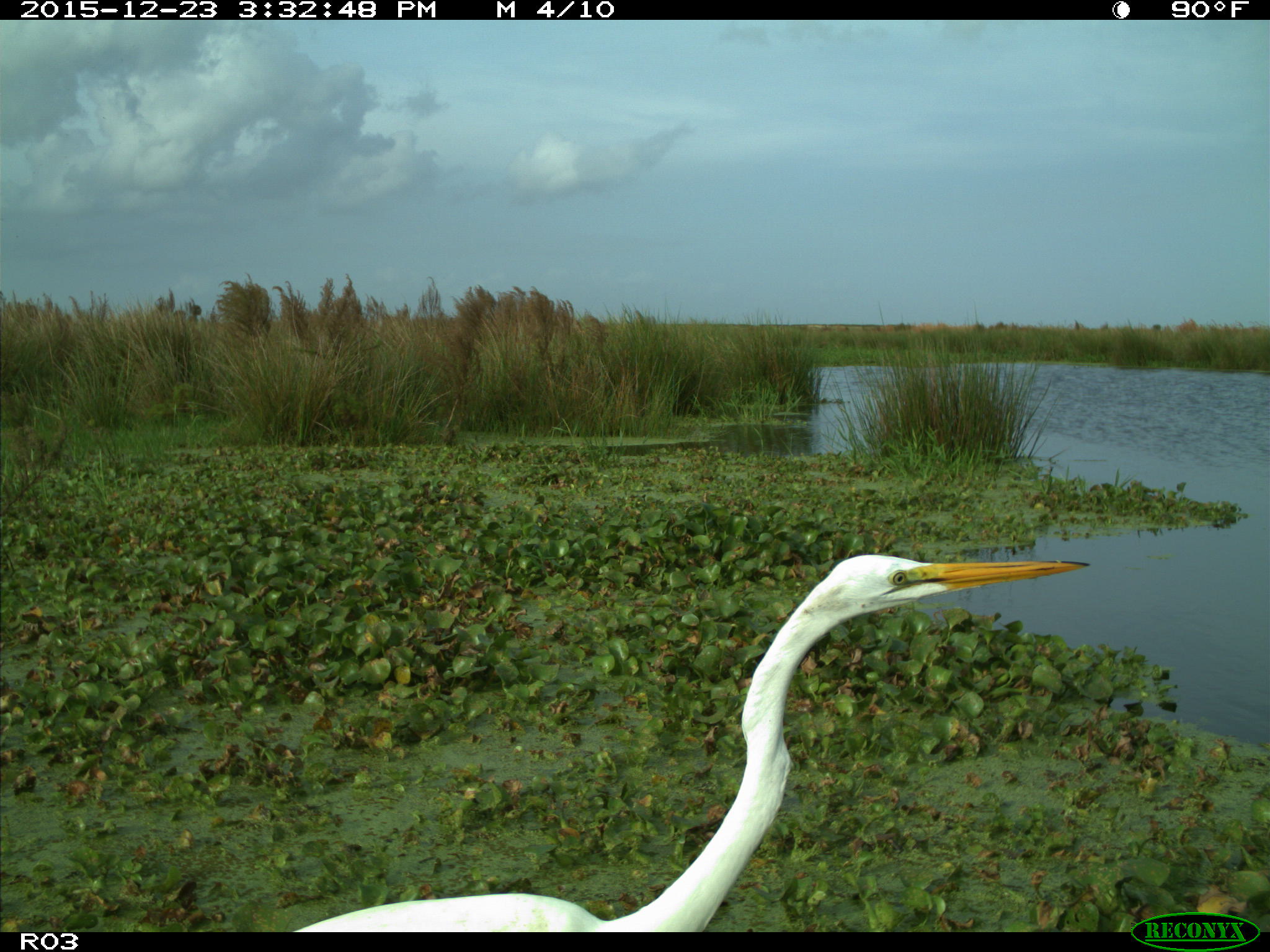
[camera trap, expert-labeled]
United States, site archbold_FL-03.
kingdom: Animalia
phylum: Chordata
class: Aves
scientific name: Aves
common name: birds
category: unidentified bird